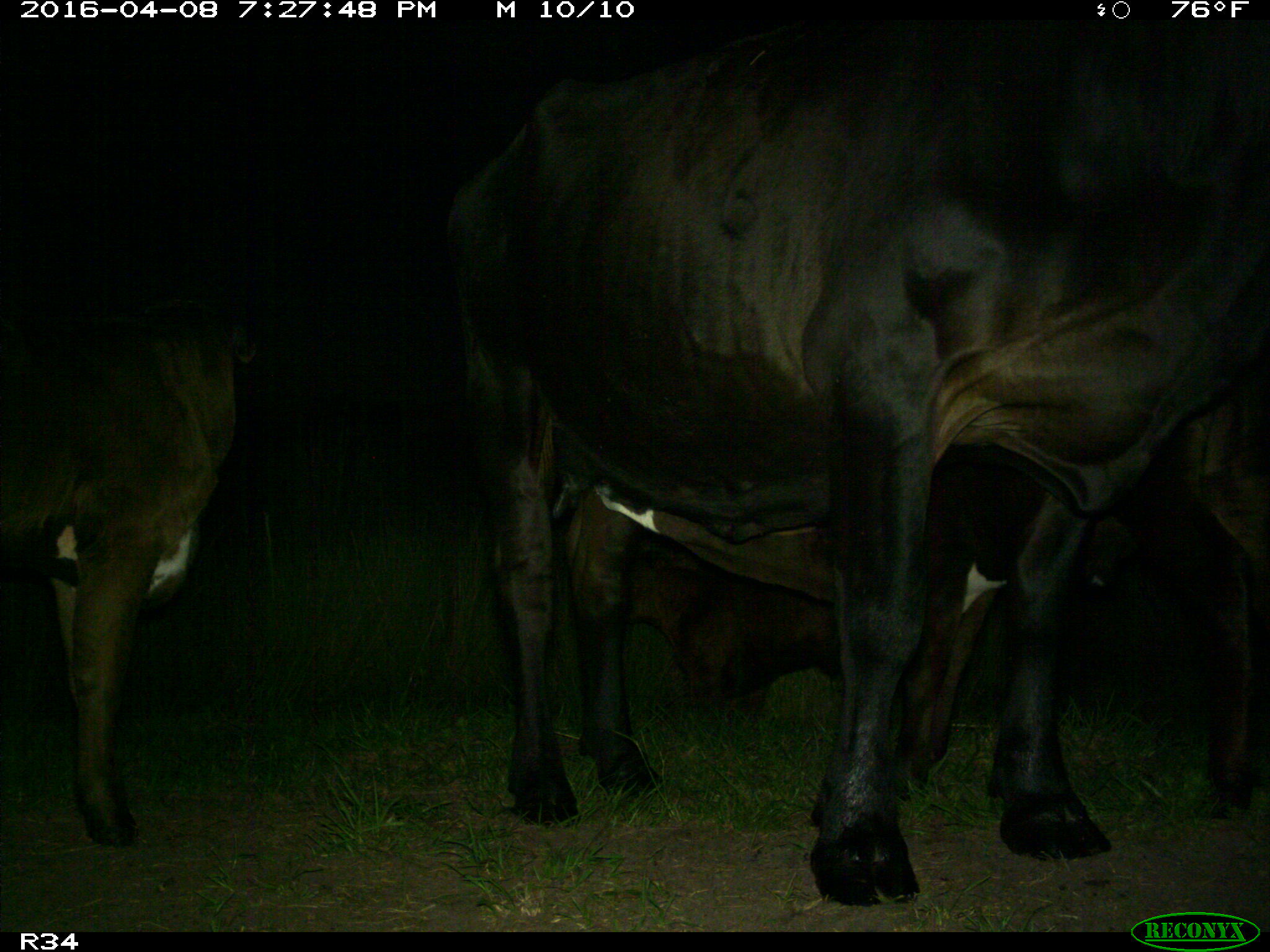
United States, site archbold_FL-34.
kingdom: Animalia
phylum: Chordata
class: Mammalia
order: Artiodactyla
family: Bovidae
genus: Bos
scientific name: Bos taurus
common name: domestic cow